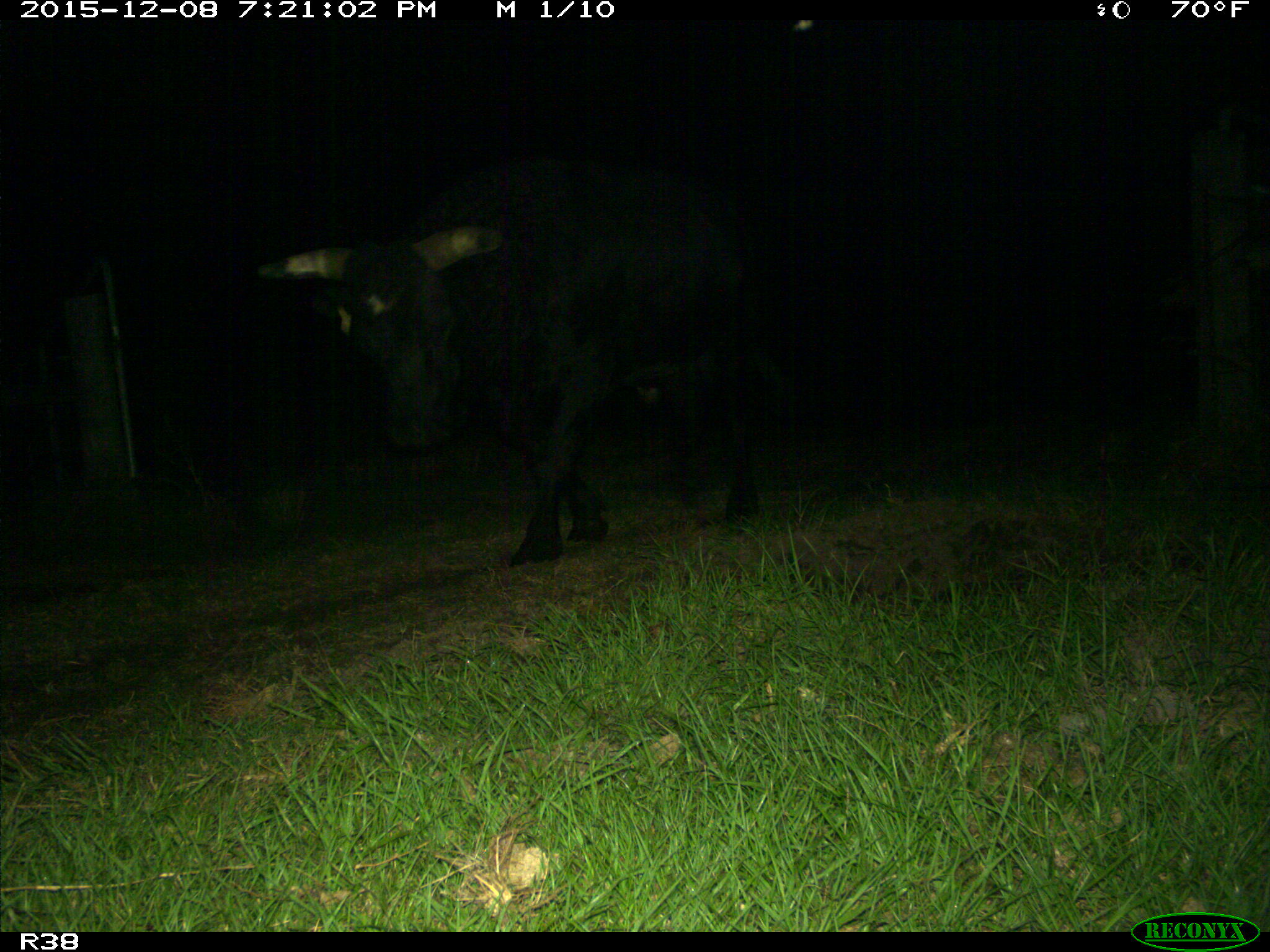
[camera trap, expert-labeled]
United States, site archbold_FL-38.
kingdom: Animalia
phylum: Chordata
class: Mammalia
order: Artiodactyla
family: Bovidae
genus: Bos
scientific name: Bos taurus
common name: domestic cow